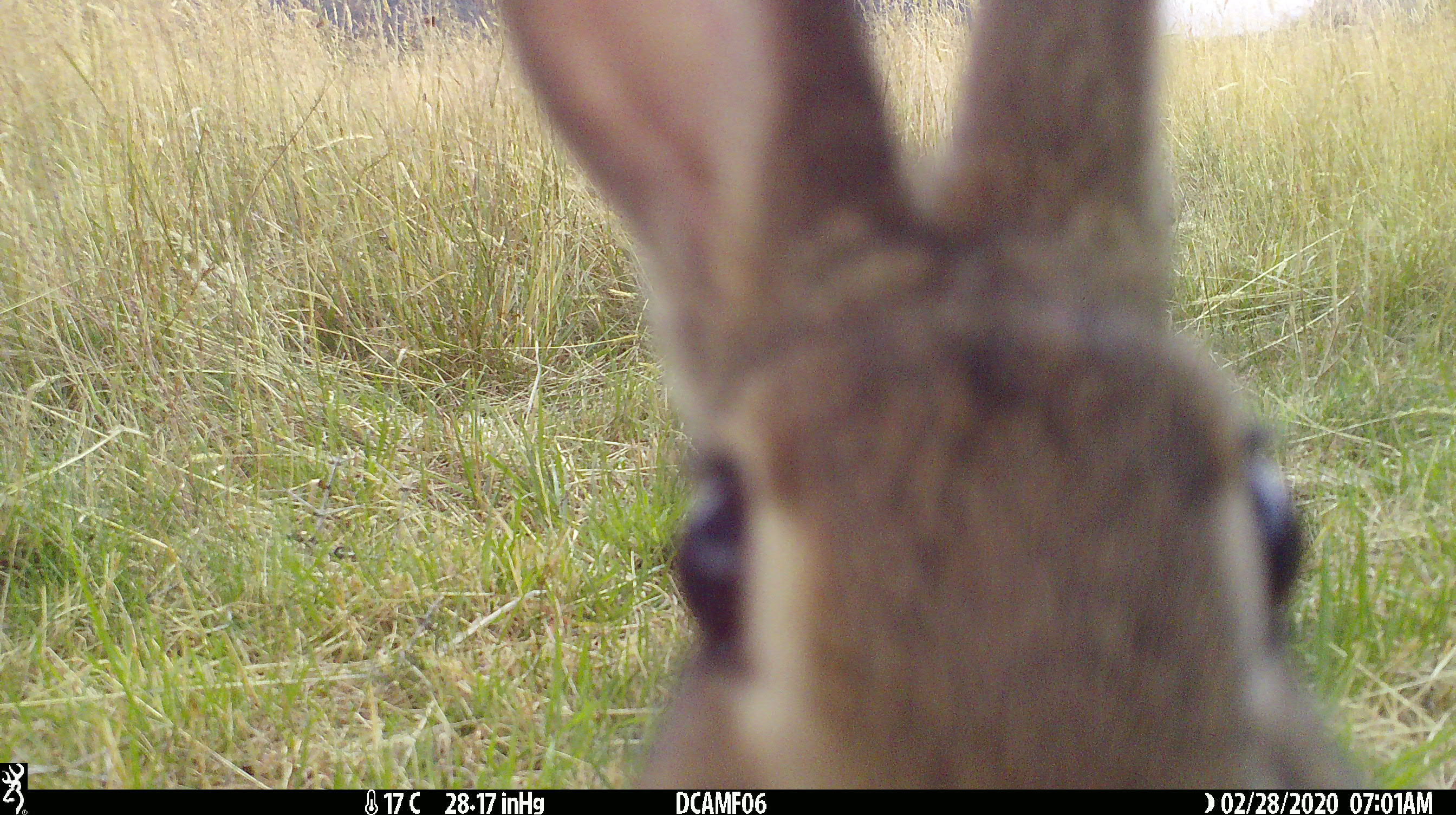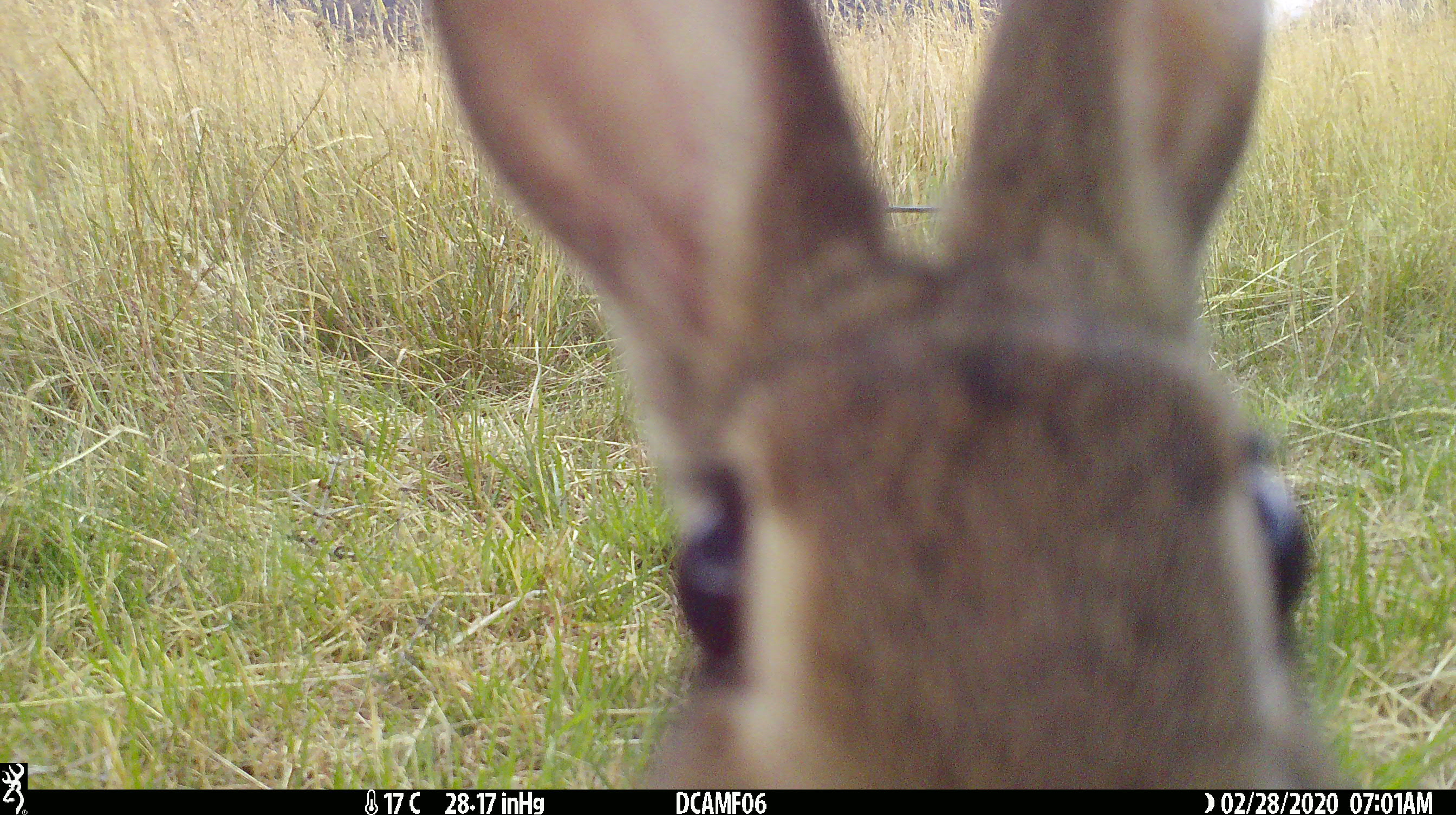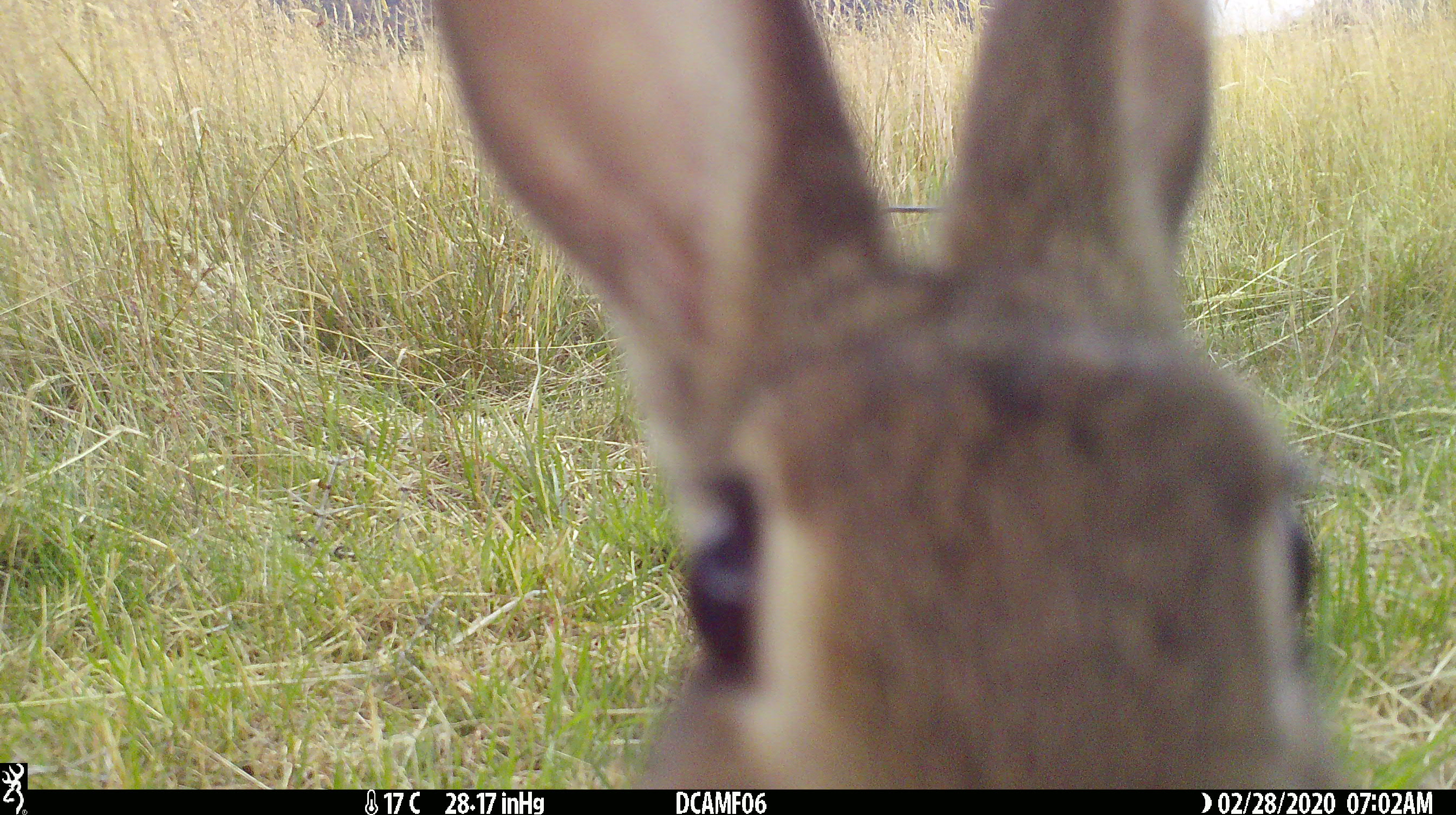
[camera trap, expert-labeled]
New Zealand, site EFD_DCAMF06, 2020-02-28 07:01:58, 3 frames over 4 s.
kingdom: Animalia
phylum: Chordata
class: Mammalia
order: Lagomorpha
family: Leporidae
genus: Oryctolagus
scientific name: Oryctolagus cuniculus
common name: european rabbit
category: rabbit